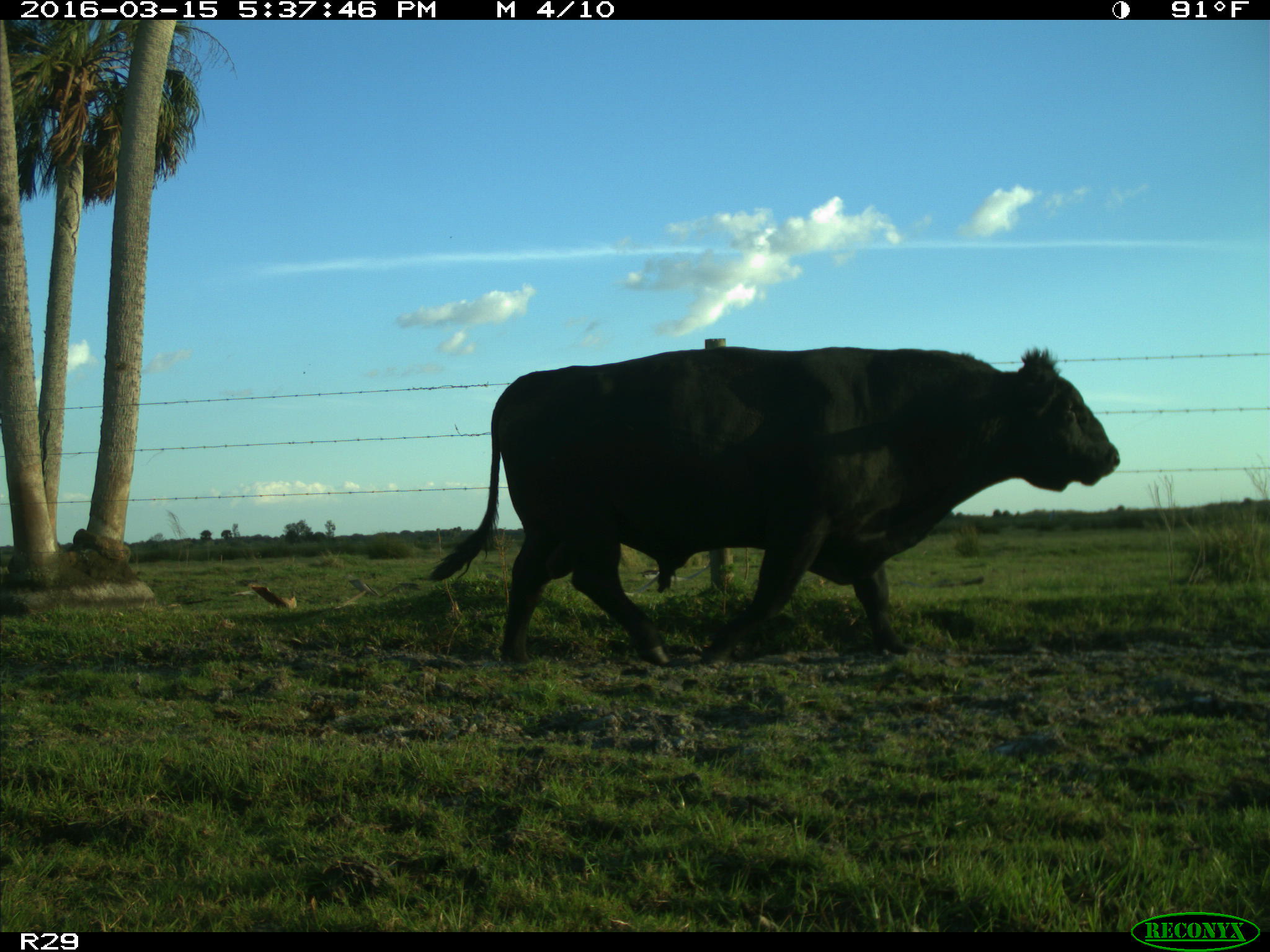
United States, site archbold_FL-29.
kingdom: Animalia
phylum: Chordata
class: Mammalia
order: Artiodactyla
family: Bovidae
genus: Bos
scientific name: Bos taurus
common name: domestic cow